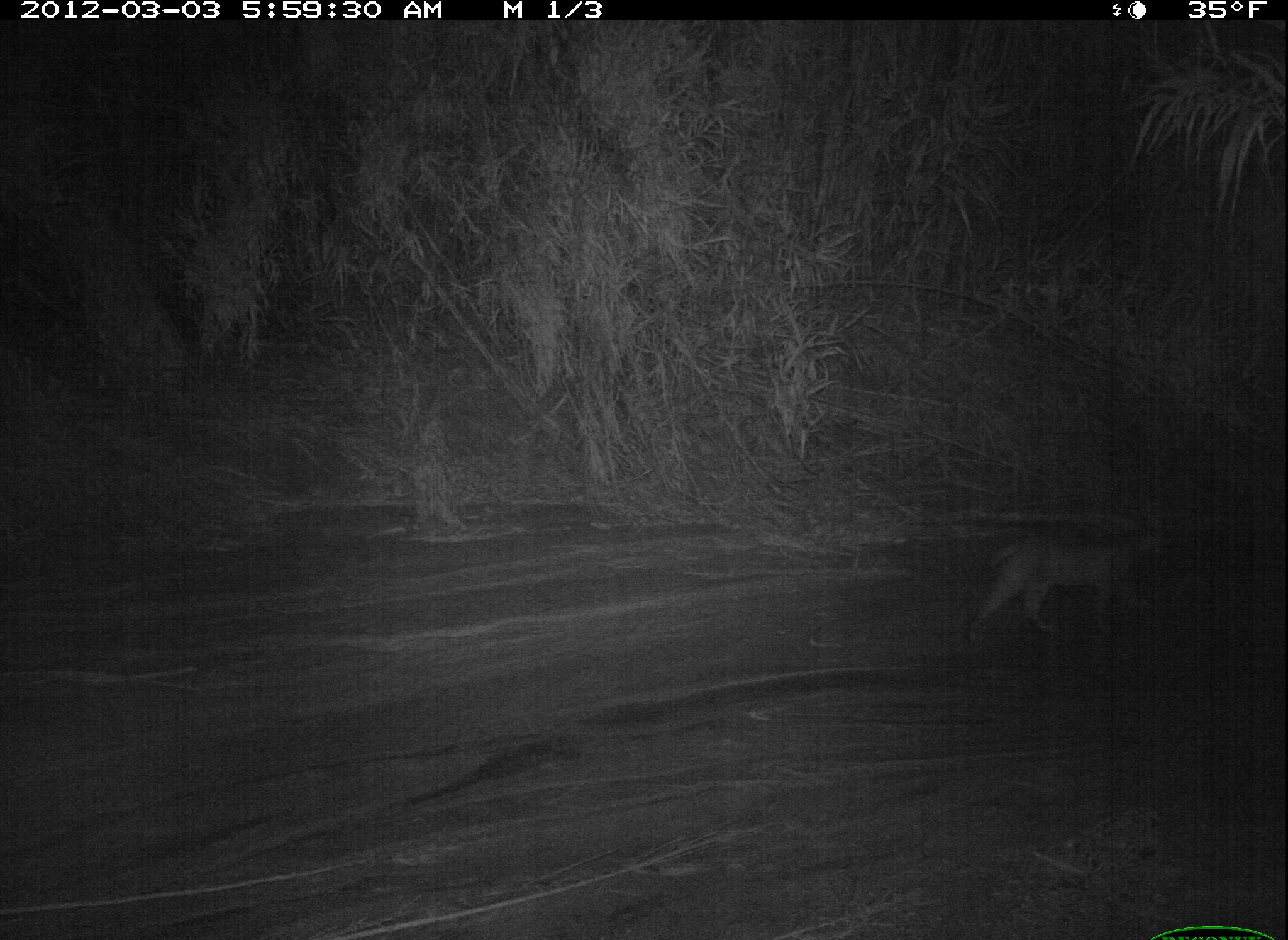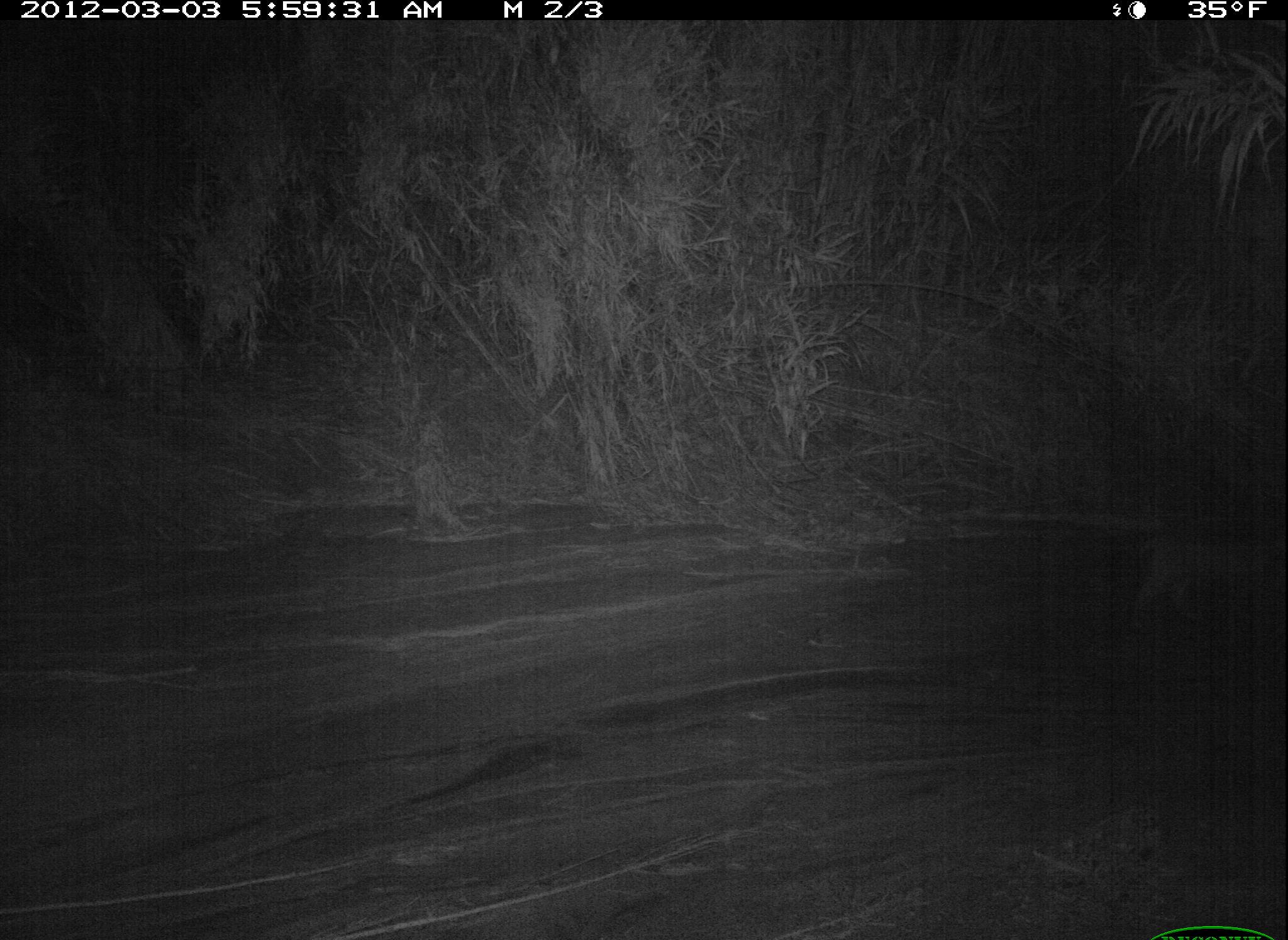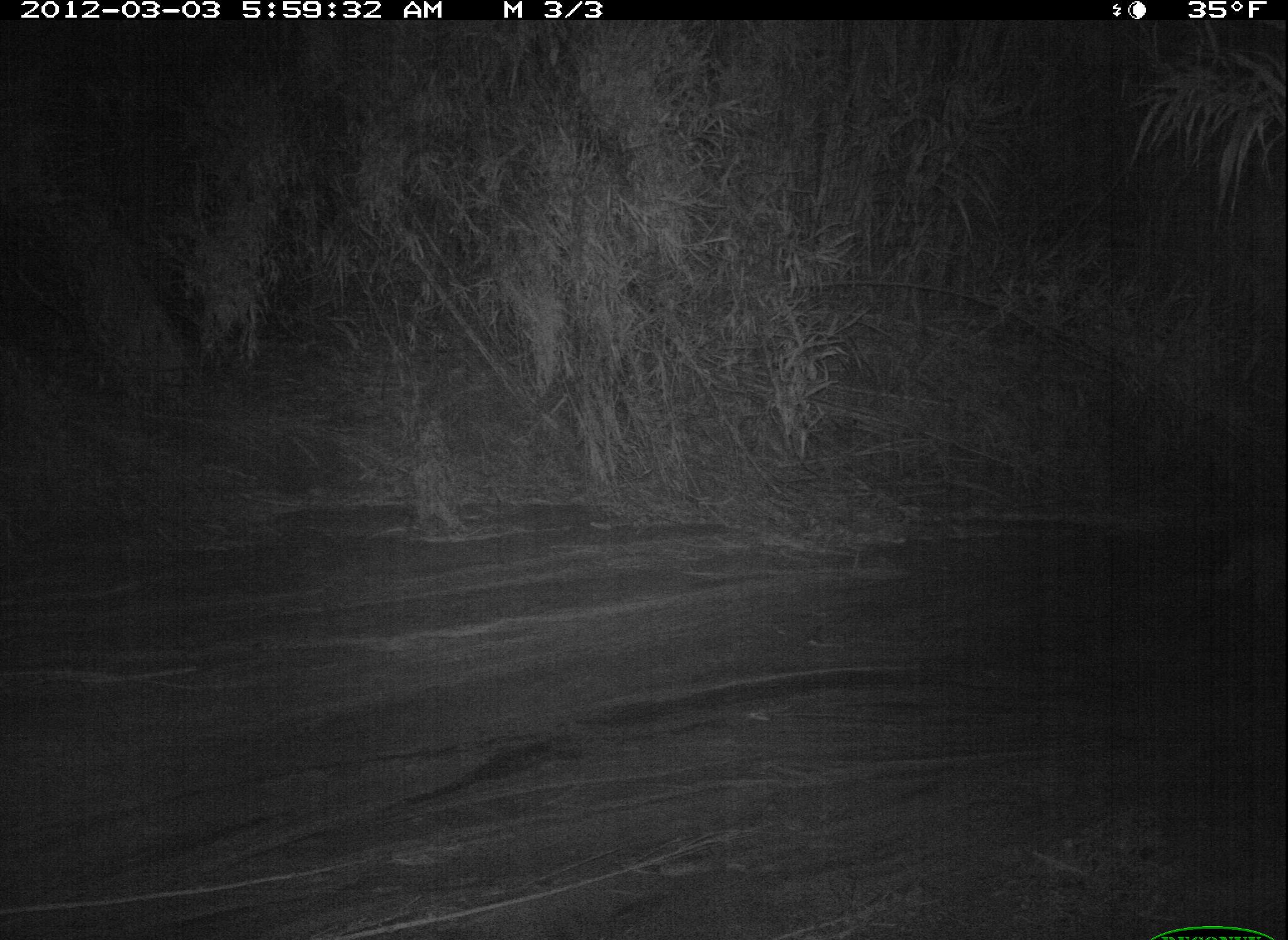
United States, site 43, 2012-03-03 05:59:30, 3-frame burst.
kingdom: Animalia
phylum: Chordata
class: Mammalia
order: Carnivora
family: Felidae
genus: Lynx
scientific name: Lynx rufus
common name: bobcat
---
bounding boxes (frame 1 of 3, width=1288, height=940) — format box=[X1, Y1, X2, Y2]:
bobcat: box=[972, 515, 1188, 648]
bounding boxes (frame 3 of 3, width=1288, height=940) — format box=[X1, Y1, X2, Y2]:
bobcat: box=[1211, 486, 1288, 630]